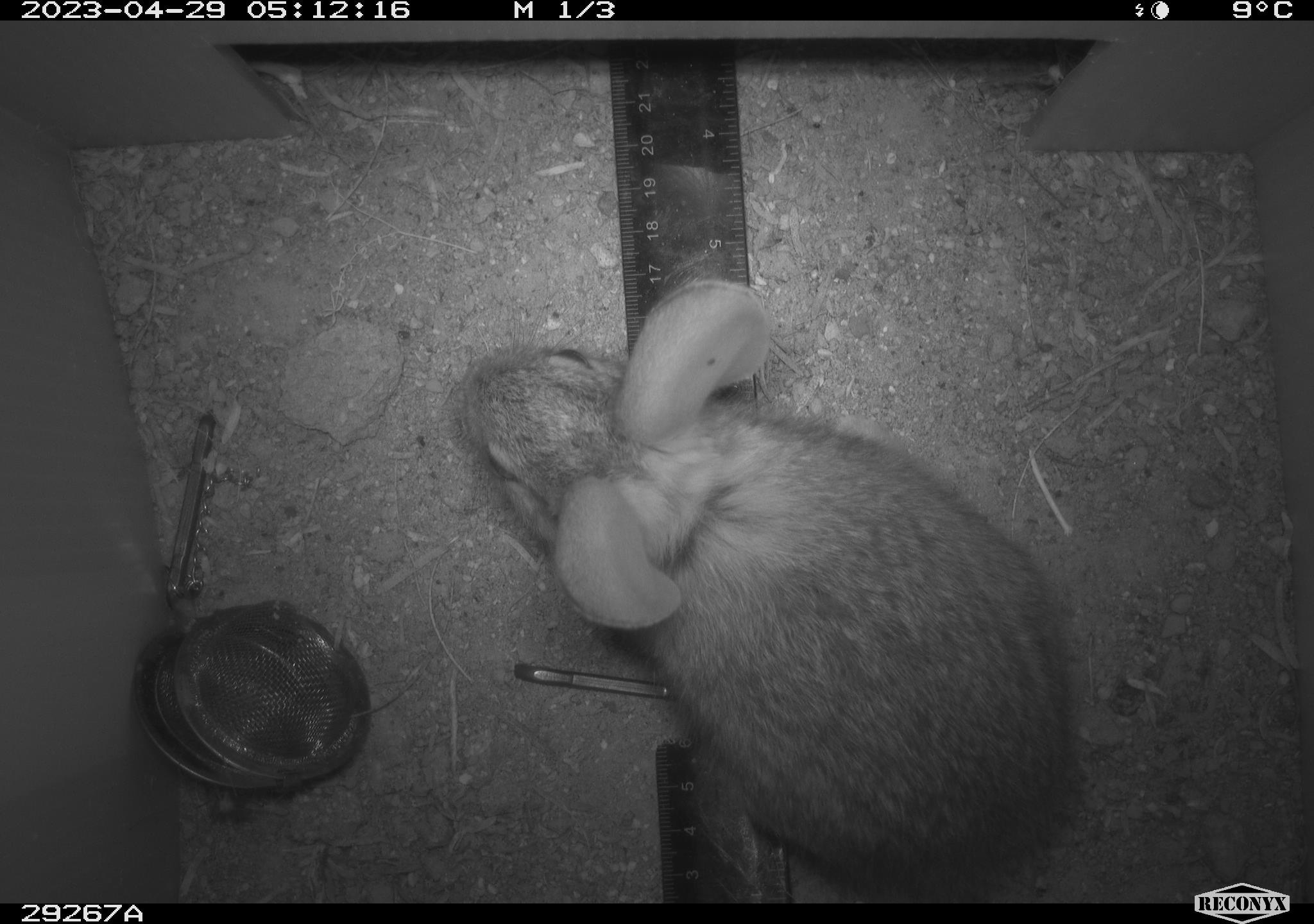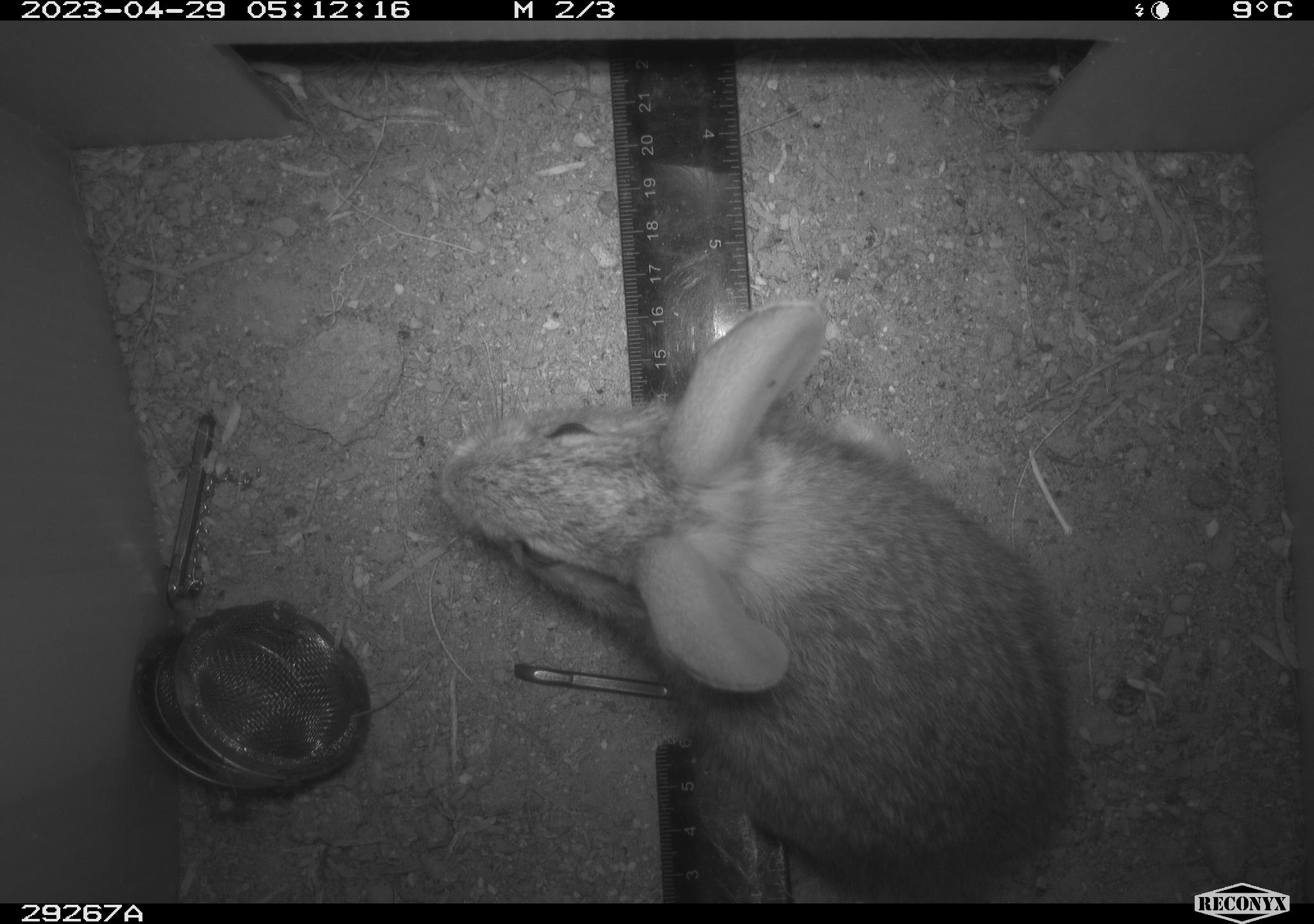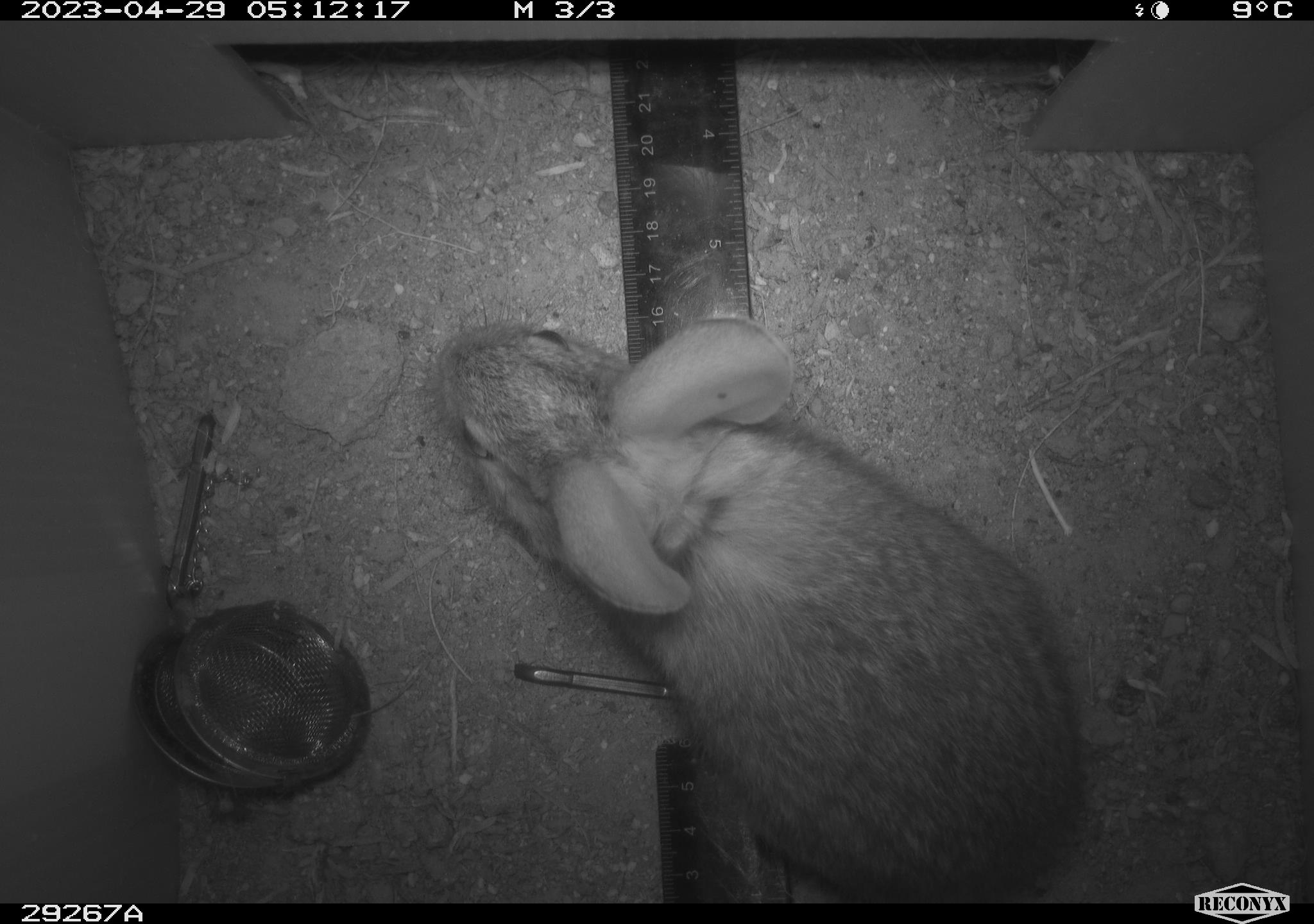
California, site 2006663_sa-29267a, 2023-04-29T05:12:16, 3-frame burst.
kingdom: Animalia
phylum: Chordata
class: Mammalia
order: Lagomorpha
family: Leporidae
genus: Sylvilagus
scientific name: Sylvilagus audubonii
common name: desert cottontail